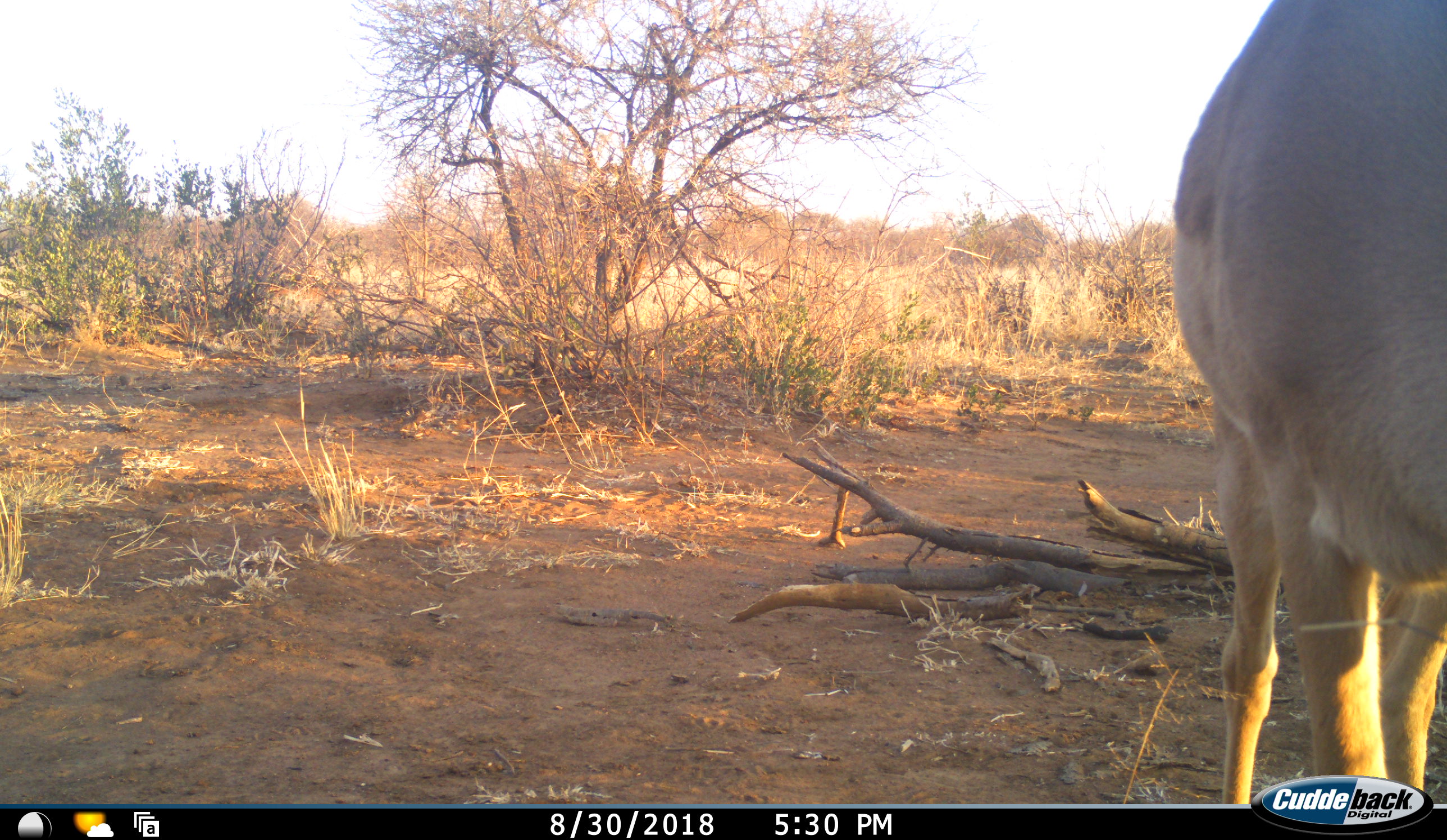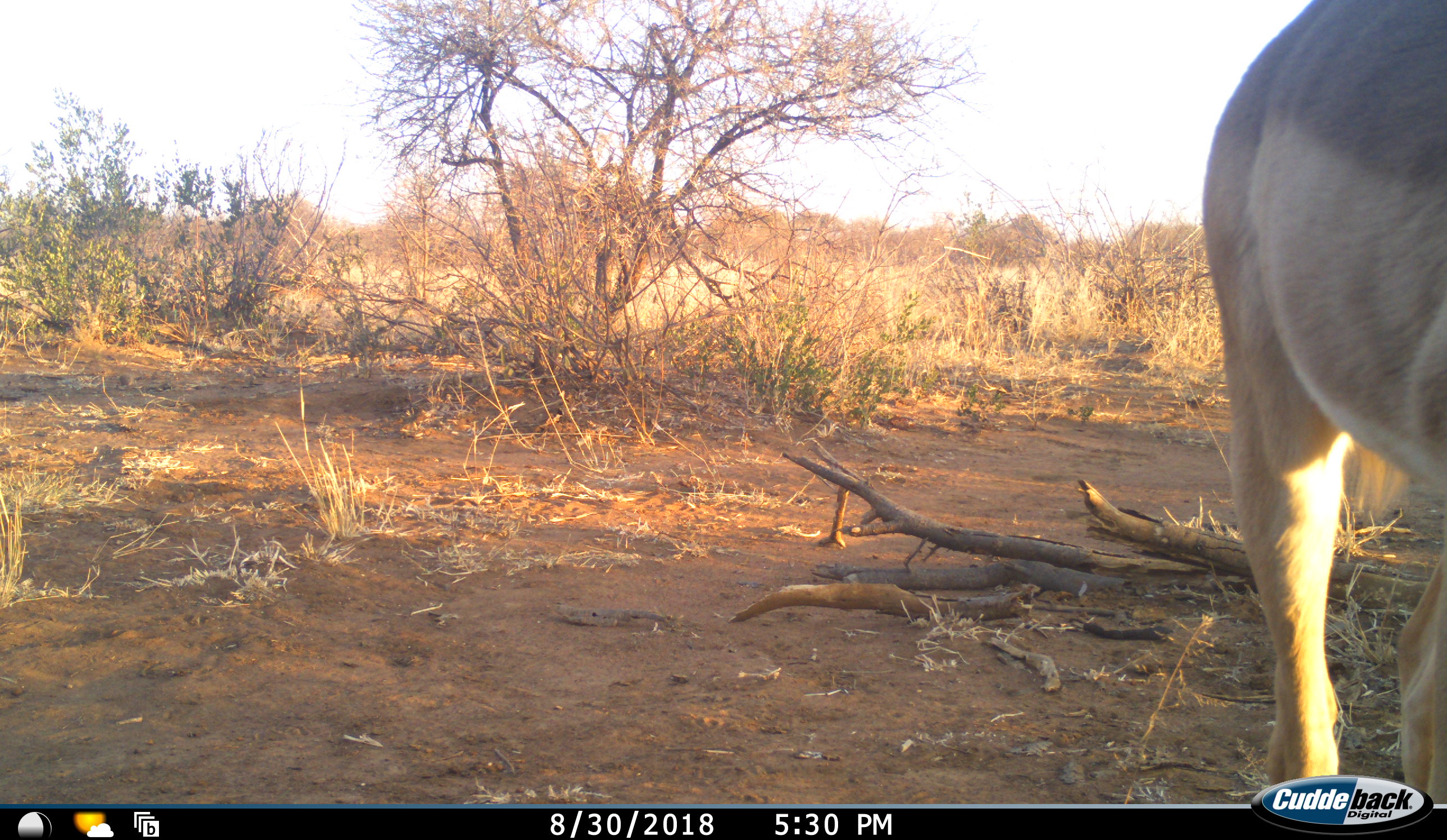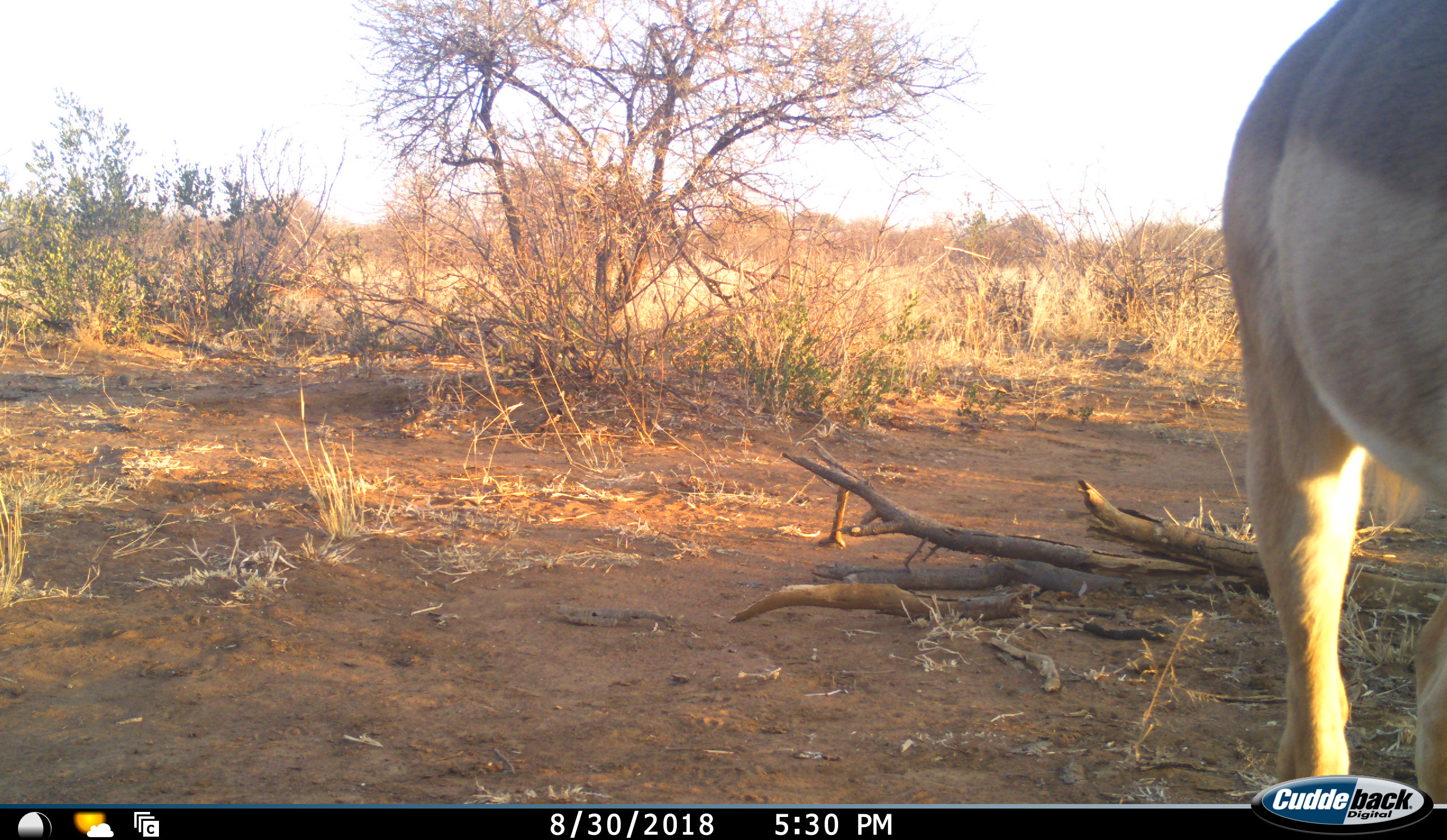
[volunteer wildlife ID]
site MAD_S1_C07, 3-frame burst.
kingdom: Animalia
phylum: Chordata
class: Mammalia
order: Artiodactyla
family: Bovidae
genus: Aepyceros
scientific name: Aepyceros melampus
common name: impala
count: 1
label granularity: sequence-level